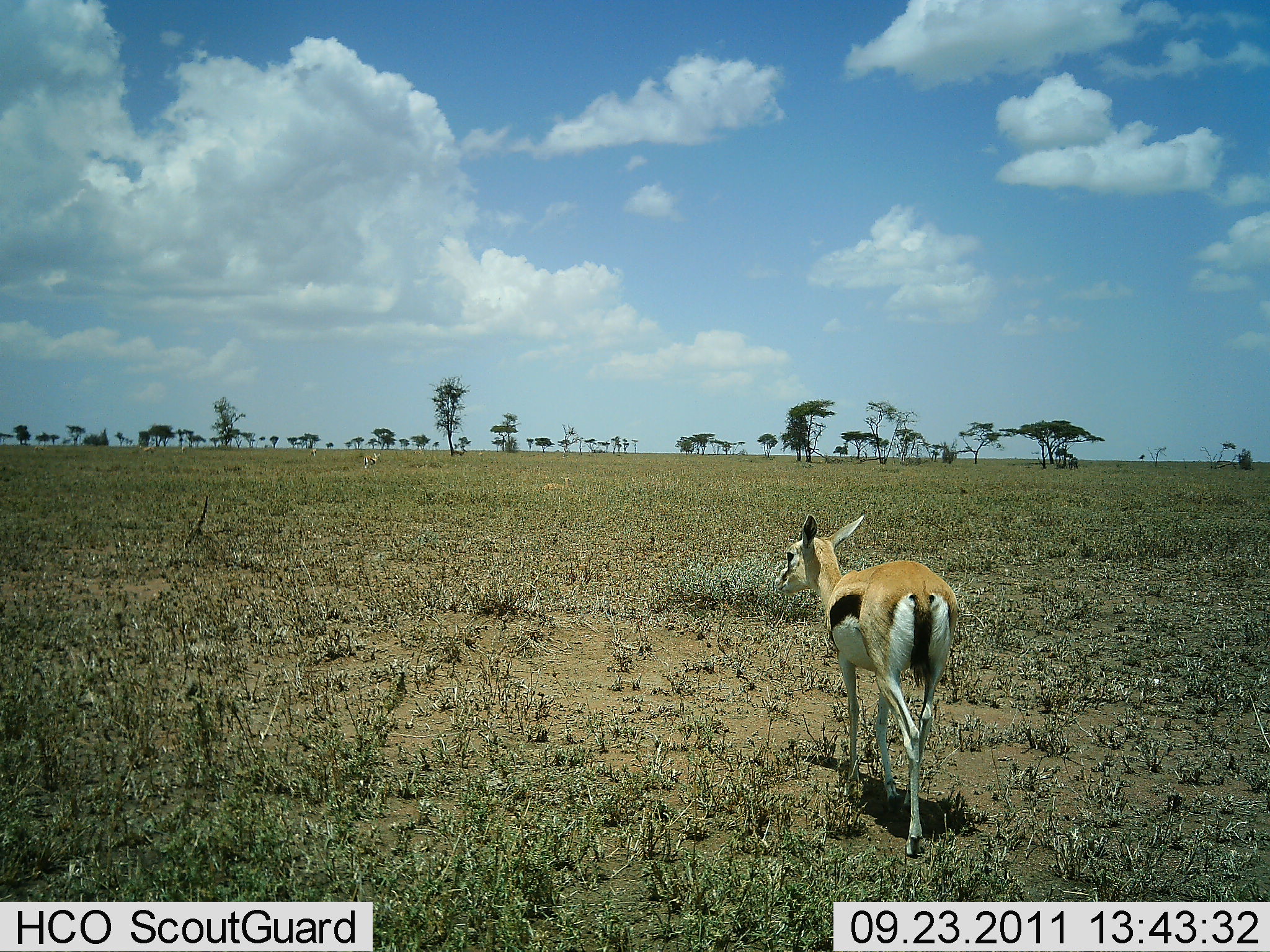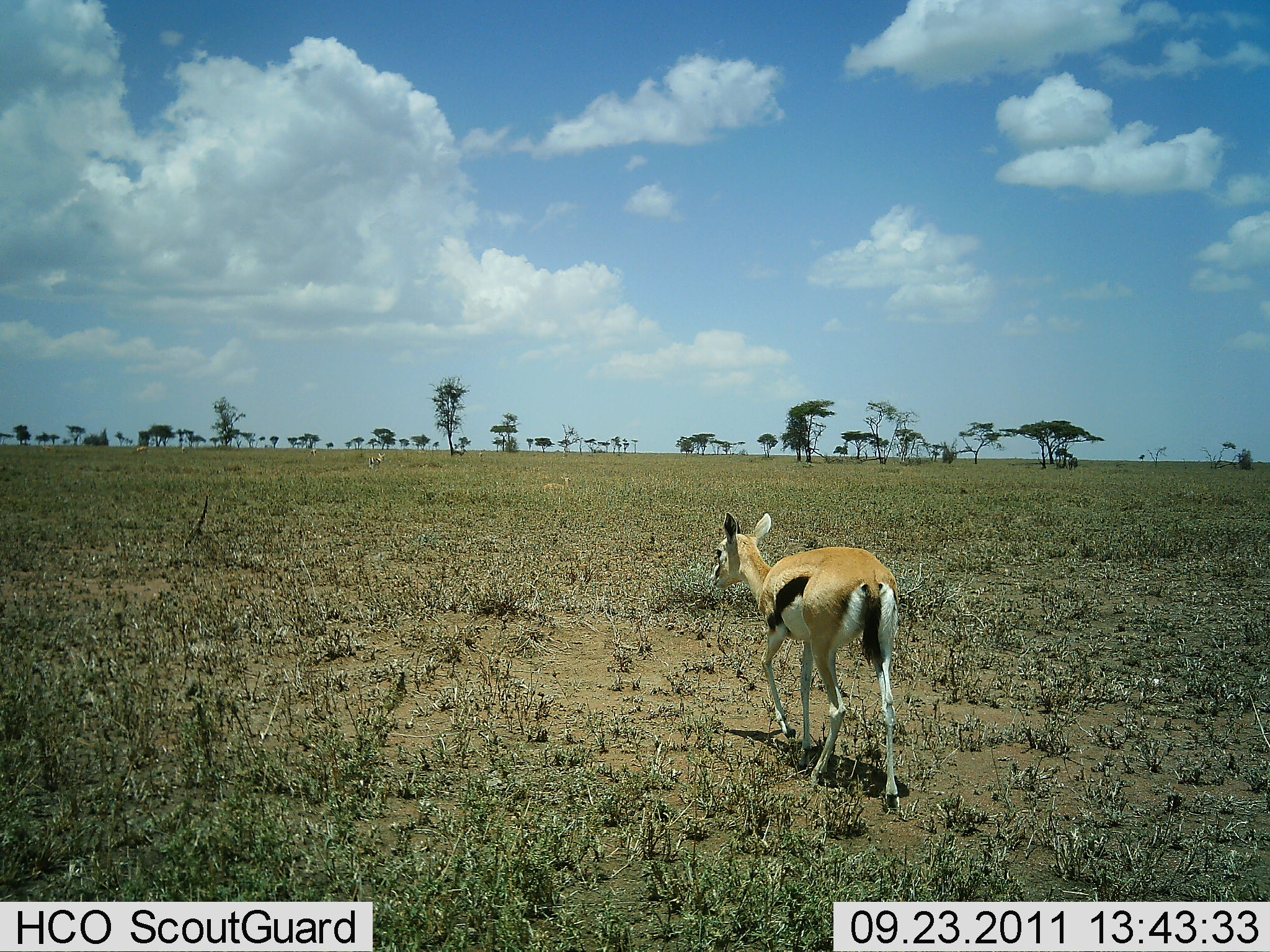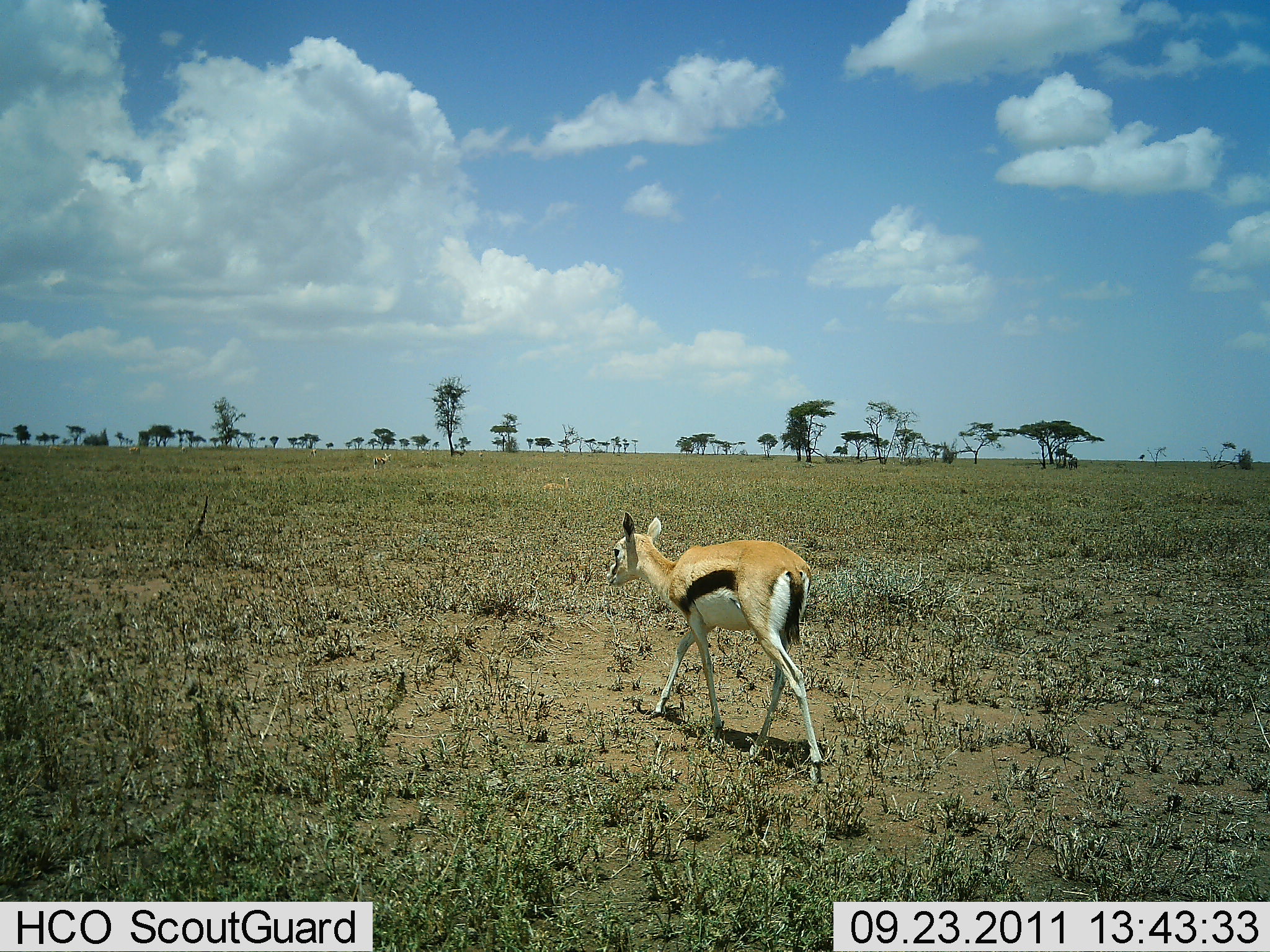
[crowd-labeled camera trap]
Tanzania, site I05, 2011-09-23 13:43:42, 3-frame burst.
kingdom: Animalia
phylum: Chordata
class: Mammalia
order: Artiodactyla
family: Bovidae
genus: Eudorcas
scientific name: Eudorcas thomsonii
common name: thomson's gazelle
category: gazellethomsons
Gazellethomsons (thomson's gazelle) (Eudorcas thomsonii), count 1. Behavior (volunteer vote fractions): standing 14%, resting 7%, moving 86%, interacting 0%. Young present (vote fraction): 0%. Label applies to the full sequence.